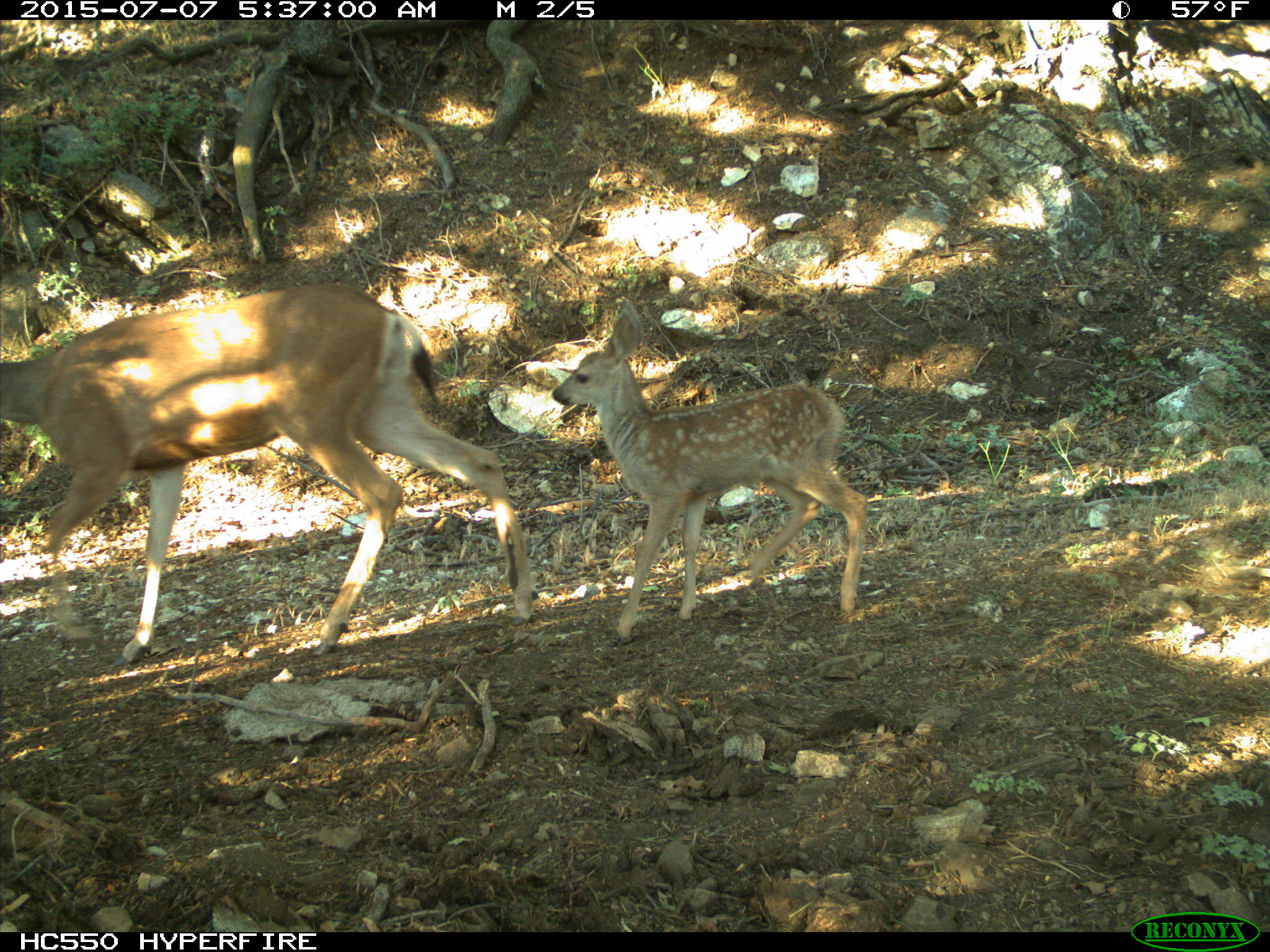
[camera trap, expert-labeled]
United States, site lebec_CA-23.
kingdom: Animalia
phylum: Chordata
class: Mammalia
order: Artiodactyla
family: Cervidae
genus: Odocoileus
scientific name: Odocoileus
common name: deer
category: unidentified deer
Unidentified deer (deer) (Odocoileus).